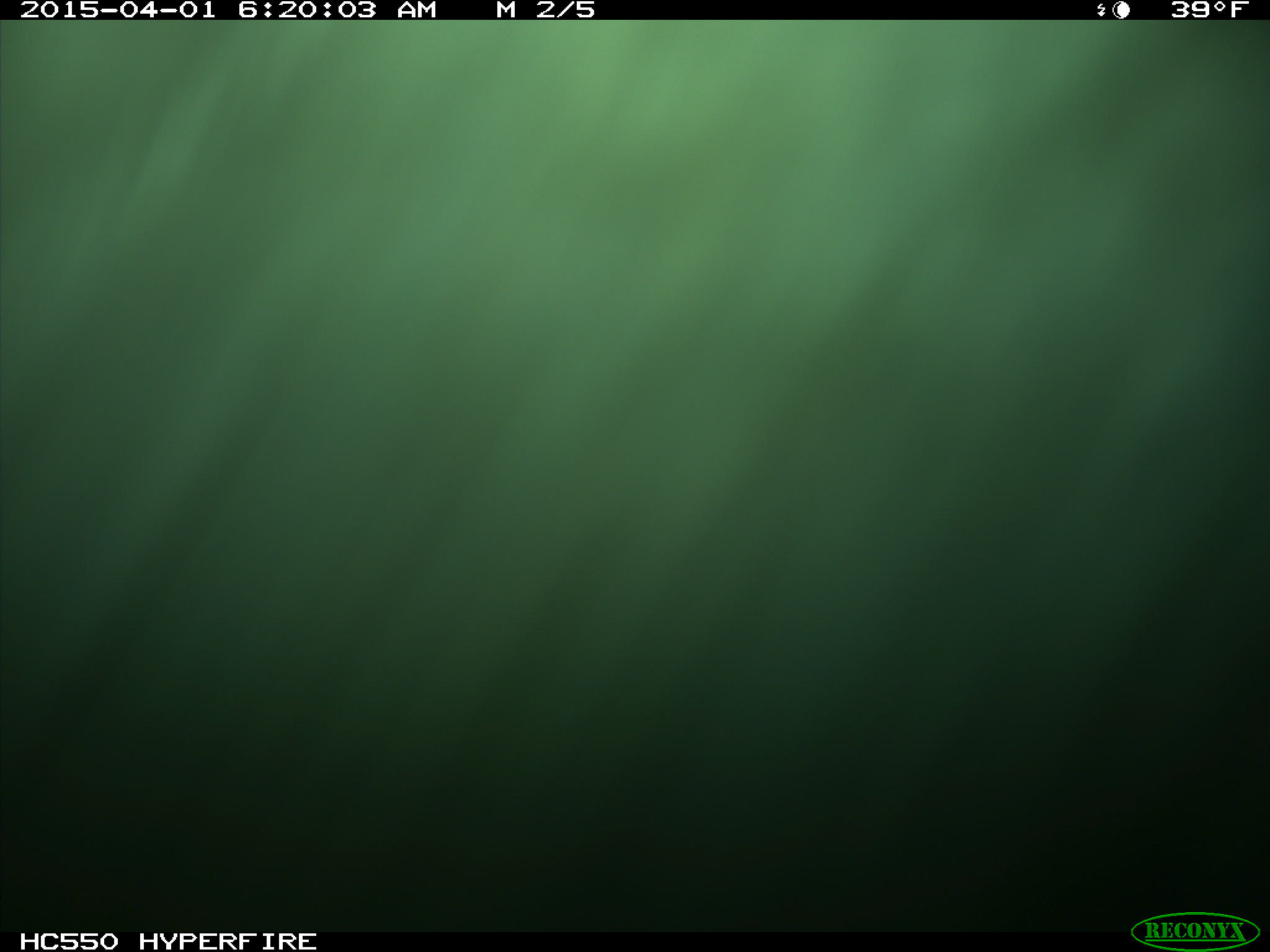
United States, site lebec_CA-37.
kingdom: Animalia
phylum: Chordata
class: Mammalia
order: Artiodactyla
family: Bovidae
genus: Bos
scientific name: Bos taurus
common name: domestic cow